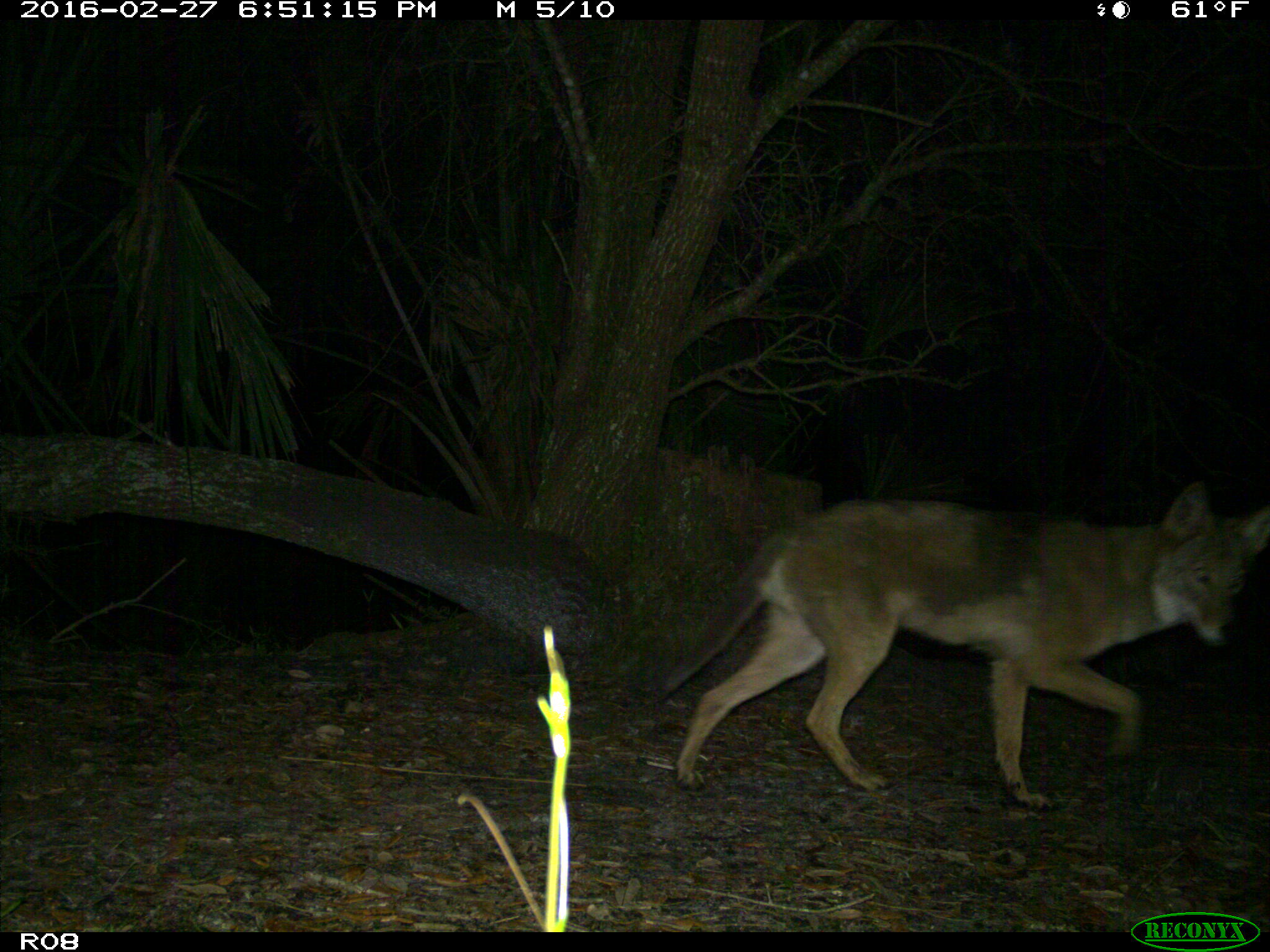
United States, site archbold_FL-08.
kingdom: Animalia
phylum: Chordata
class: Mammalia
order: Carnivora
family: Canidae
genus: Canis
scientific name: Canis latrans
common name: coyote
Canis latrans (coyote).